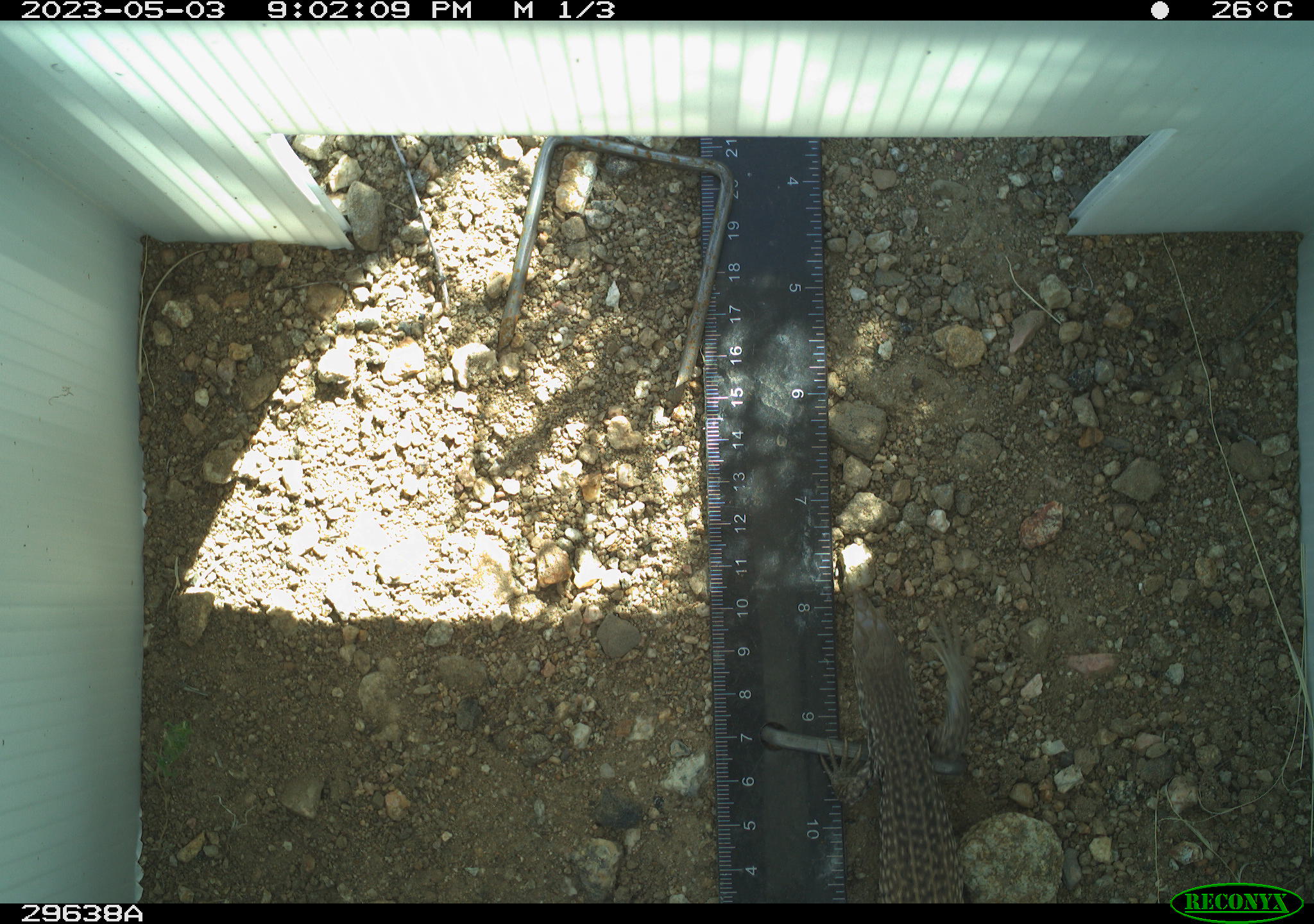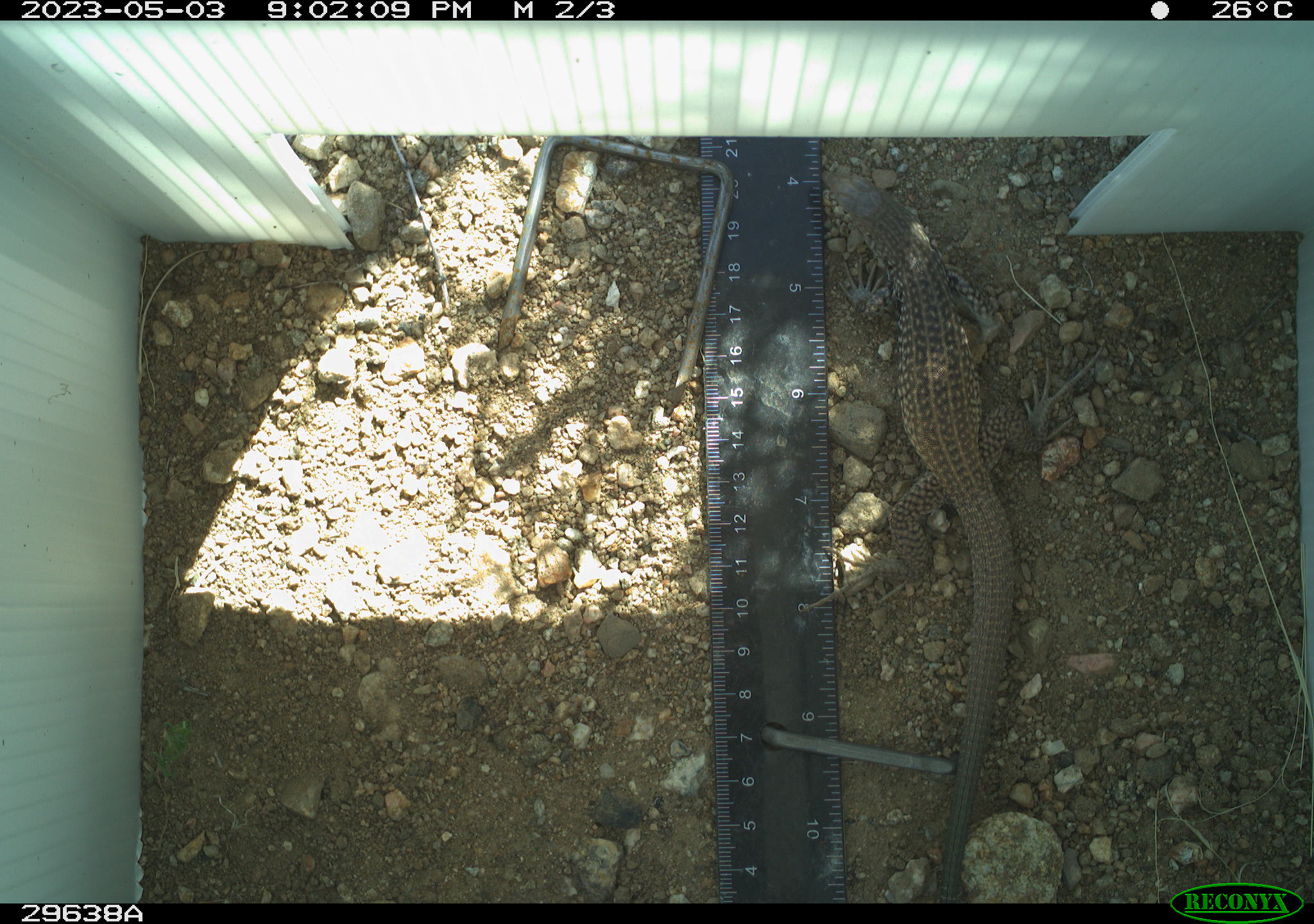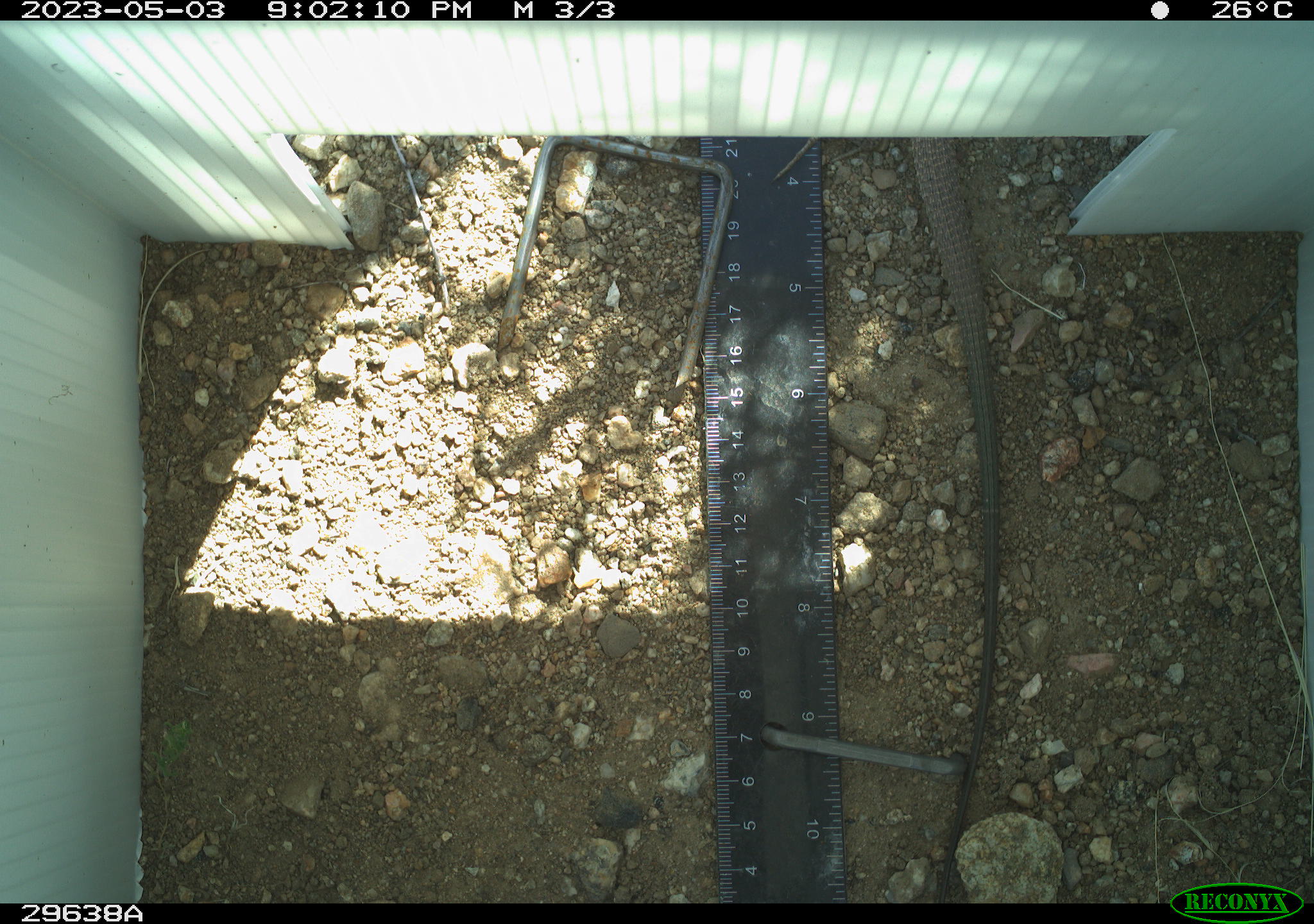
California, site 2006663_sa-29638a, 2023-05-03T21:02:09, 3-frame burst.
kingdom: Animalia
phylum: Chordata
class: Reptilia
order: Squamata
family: Teiidae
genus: Aspidoscelis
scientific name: Aspidoscelis tigris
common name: western whiptail